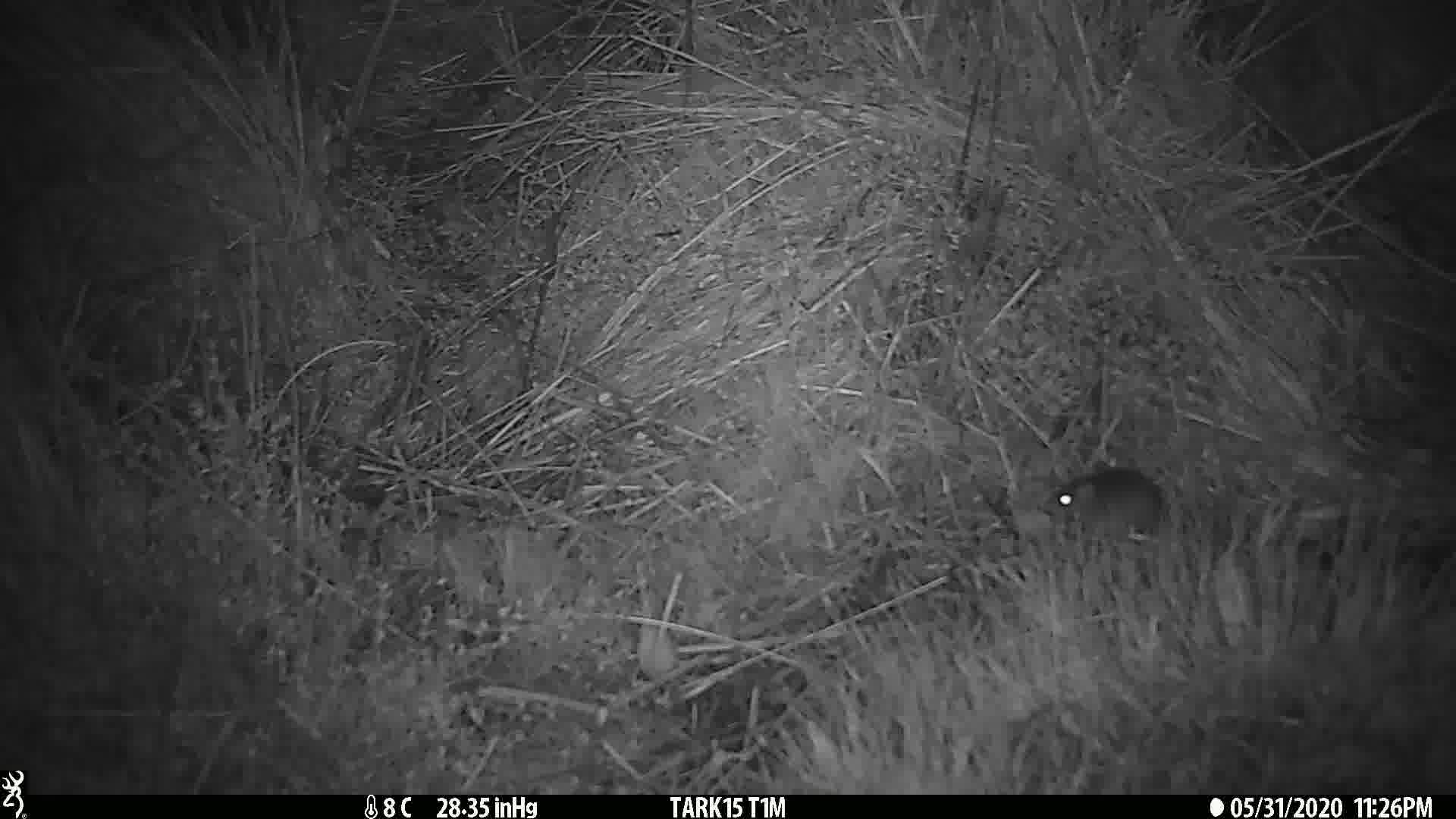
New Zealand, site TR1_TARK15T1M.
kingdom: Animalia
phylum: Chordata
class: Mammalia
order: Rodentia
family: Muridae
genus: Mus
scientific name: Mus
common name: mouse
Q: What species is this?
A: Mouse (Mus).